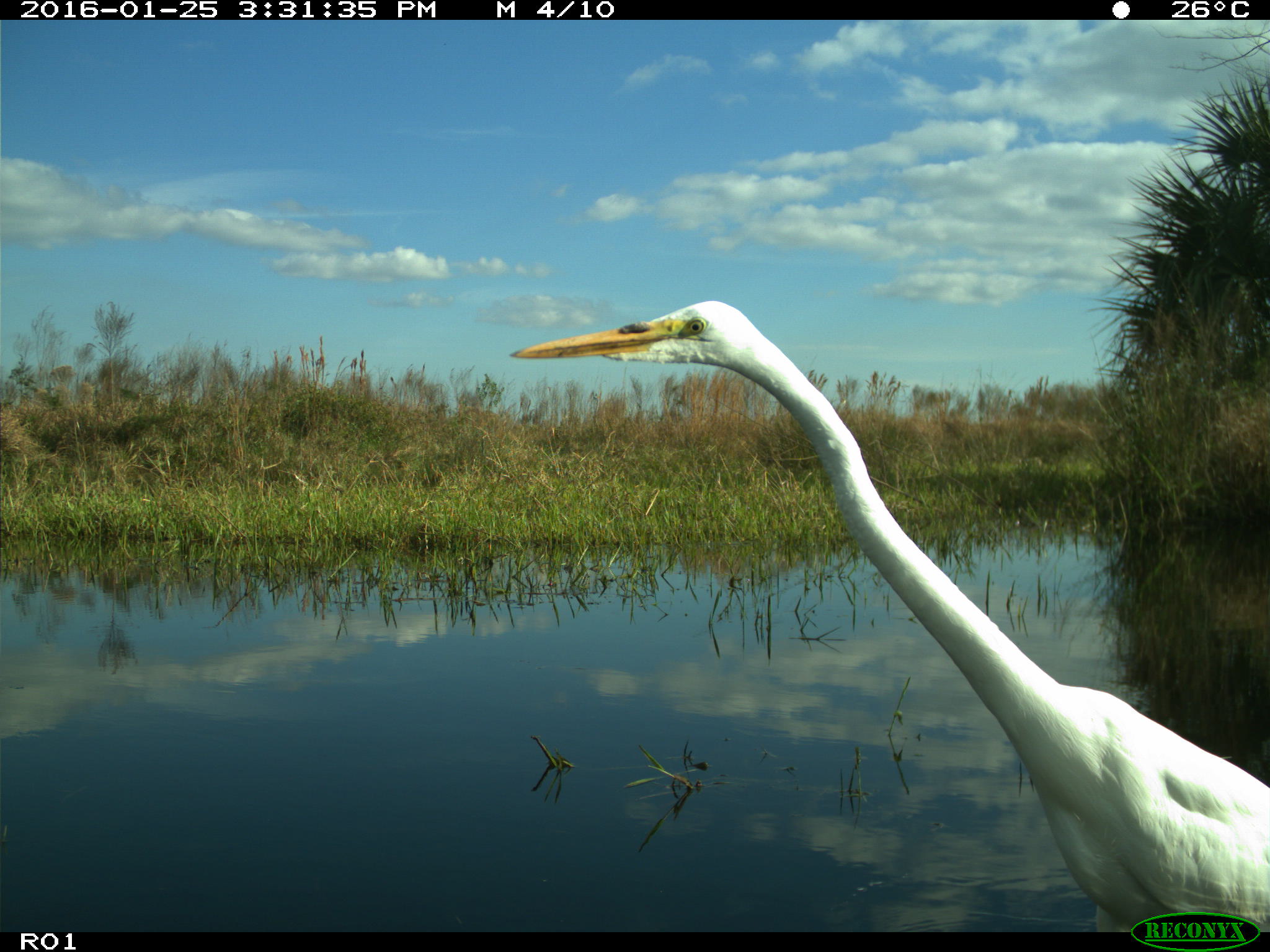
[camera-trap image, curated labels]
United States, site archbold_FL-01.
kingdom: Animalia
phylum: Chordata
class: Aves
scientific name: Aves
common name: birds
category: unidentified bird